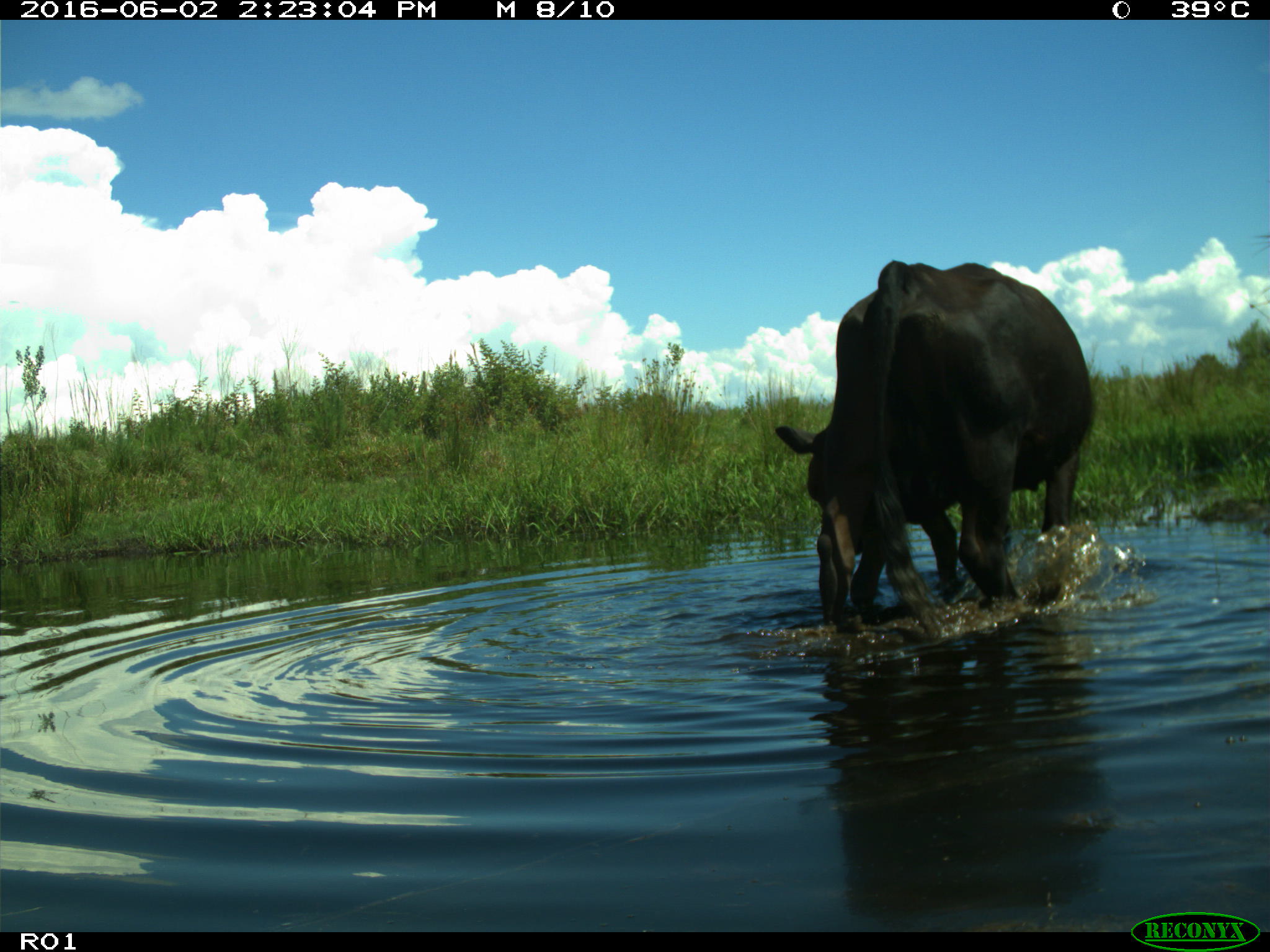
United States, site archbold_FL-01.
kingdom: Animalia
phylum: Chordata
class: Mammalia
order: Artiodactyla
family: Bovidae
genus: Bos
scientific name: Bos taurus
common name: domestic cow